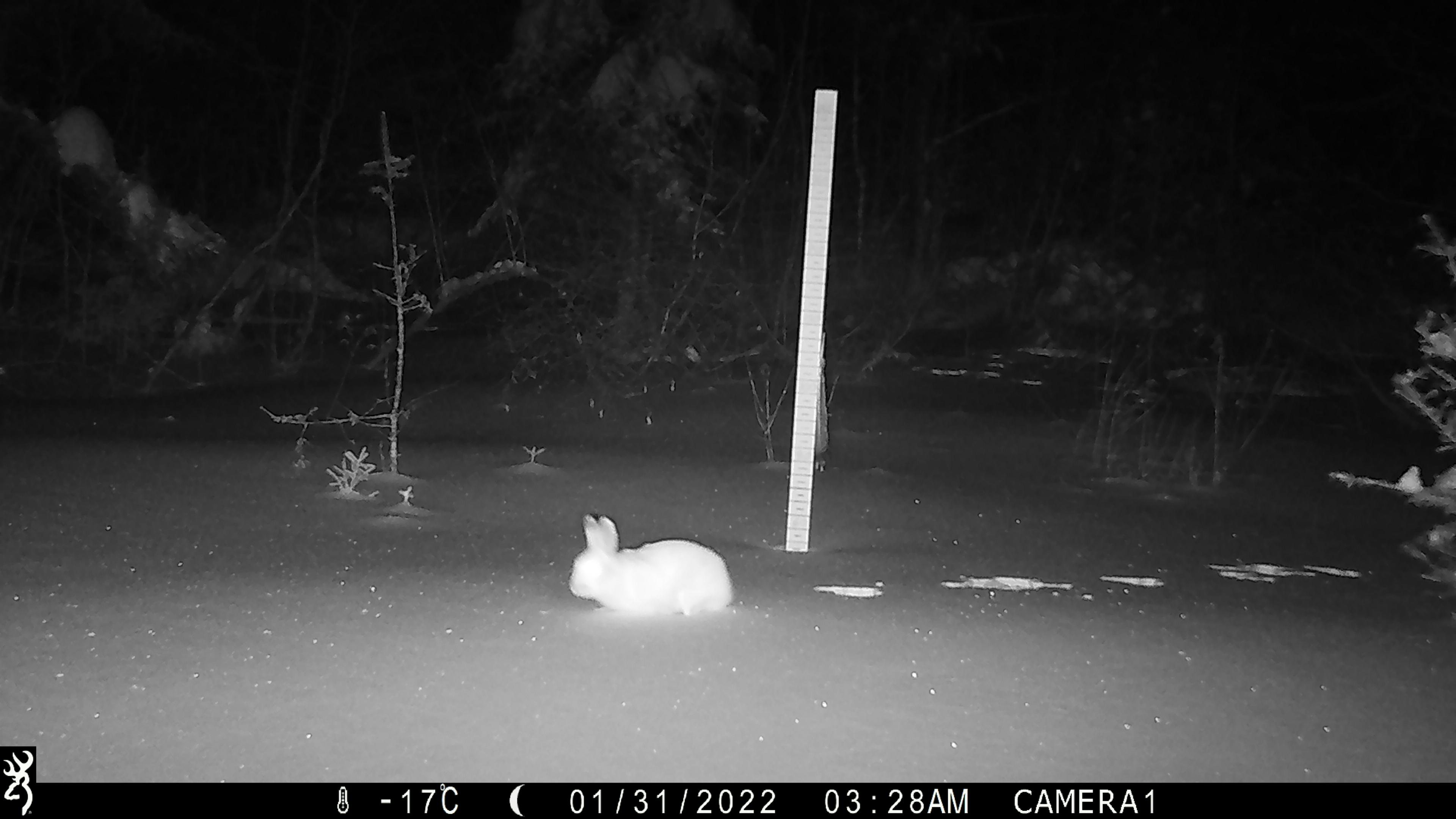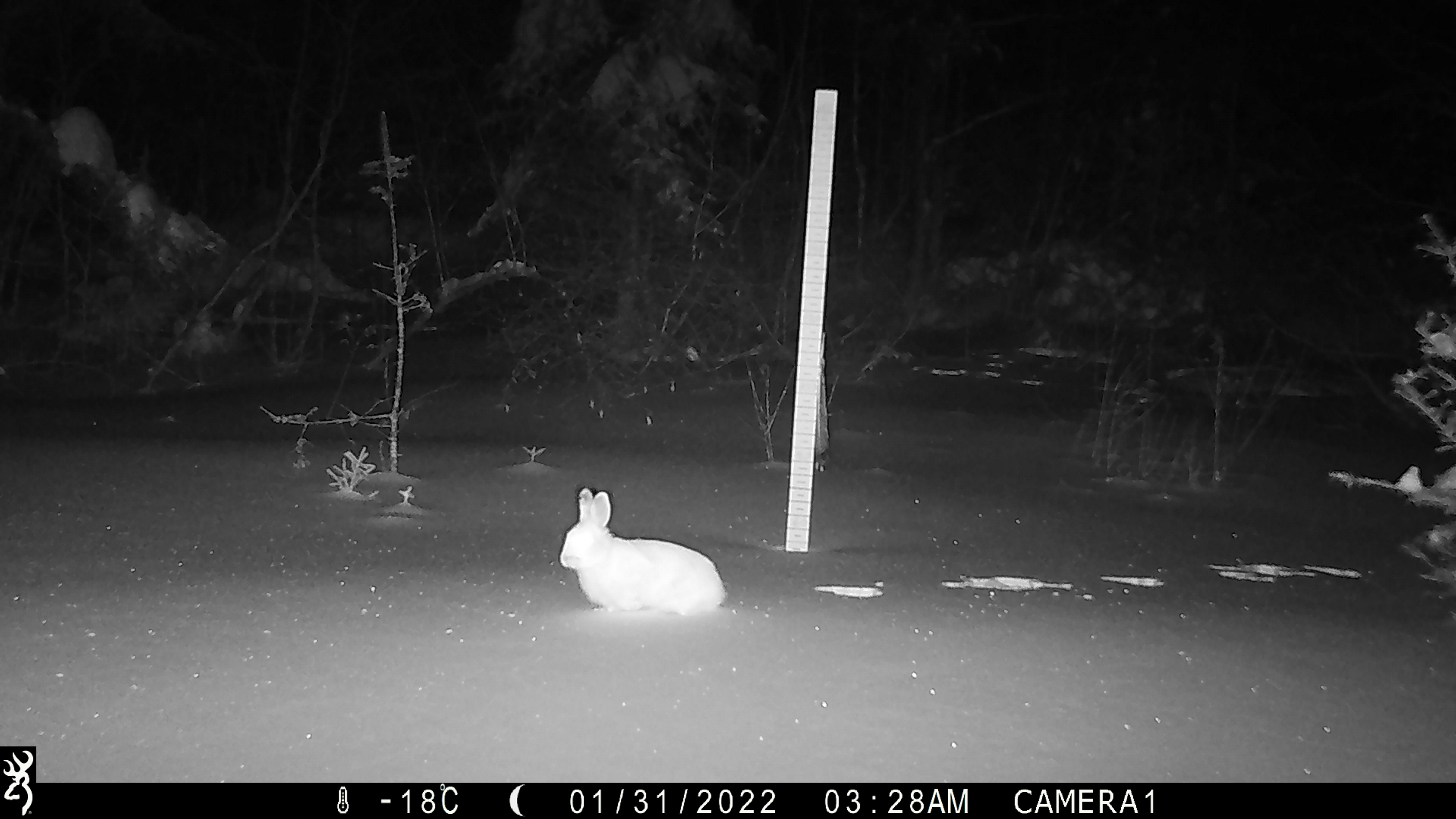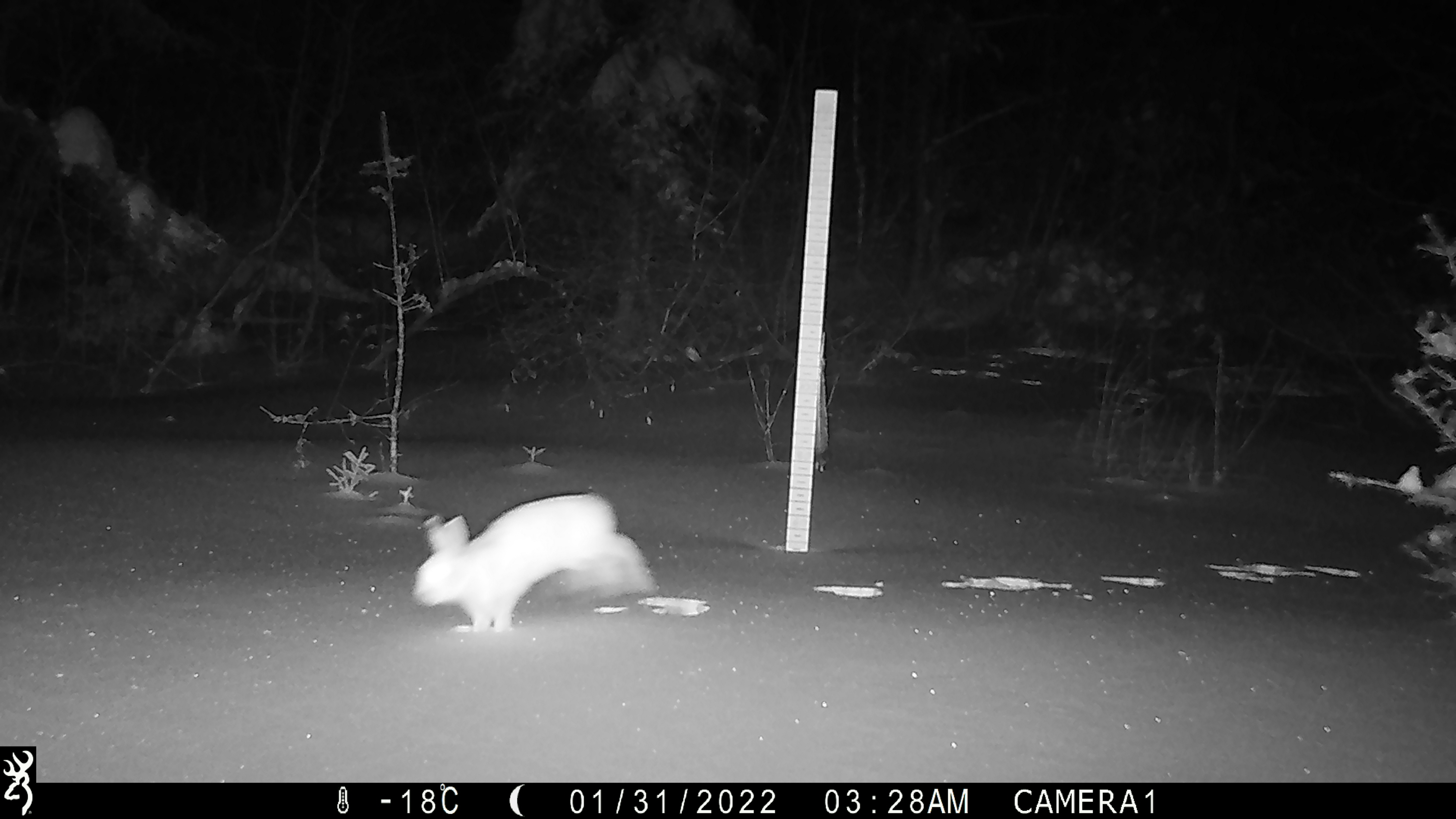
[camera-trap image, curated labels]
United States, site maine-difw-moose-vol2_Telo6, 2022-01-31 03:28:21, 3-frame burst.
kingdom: Animalia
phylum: Chordata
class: Mammalia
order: Lagomorpha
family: Leporidae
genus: Lepus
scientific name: Lepus americanus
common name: snowshoe hare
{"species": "snowshoe hare (Lepus americanus)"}